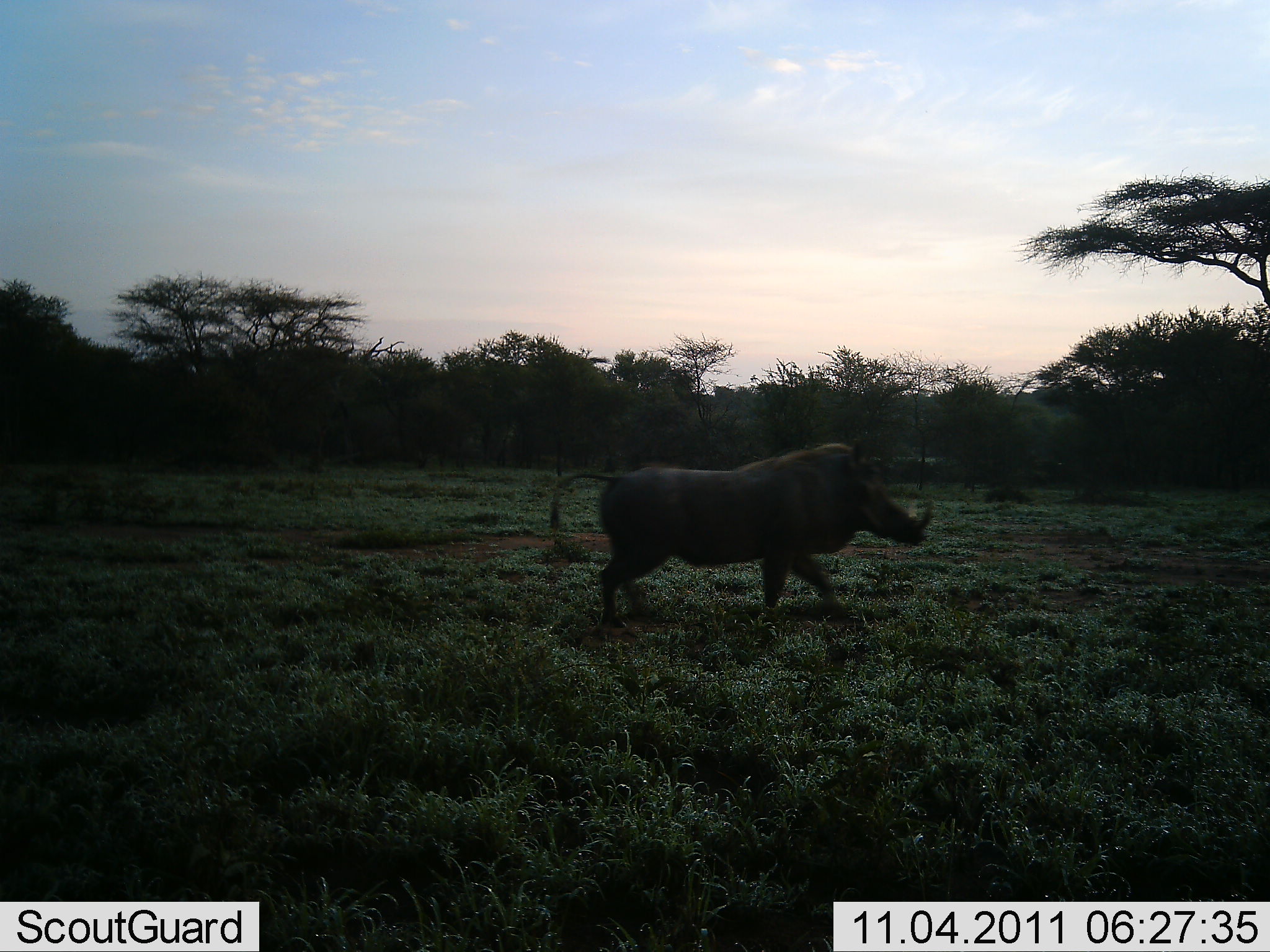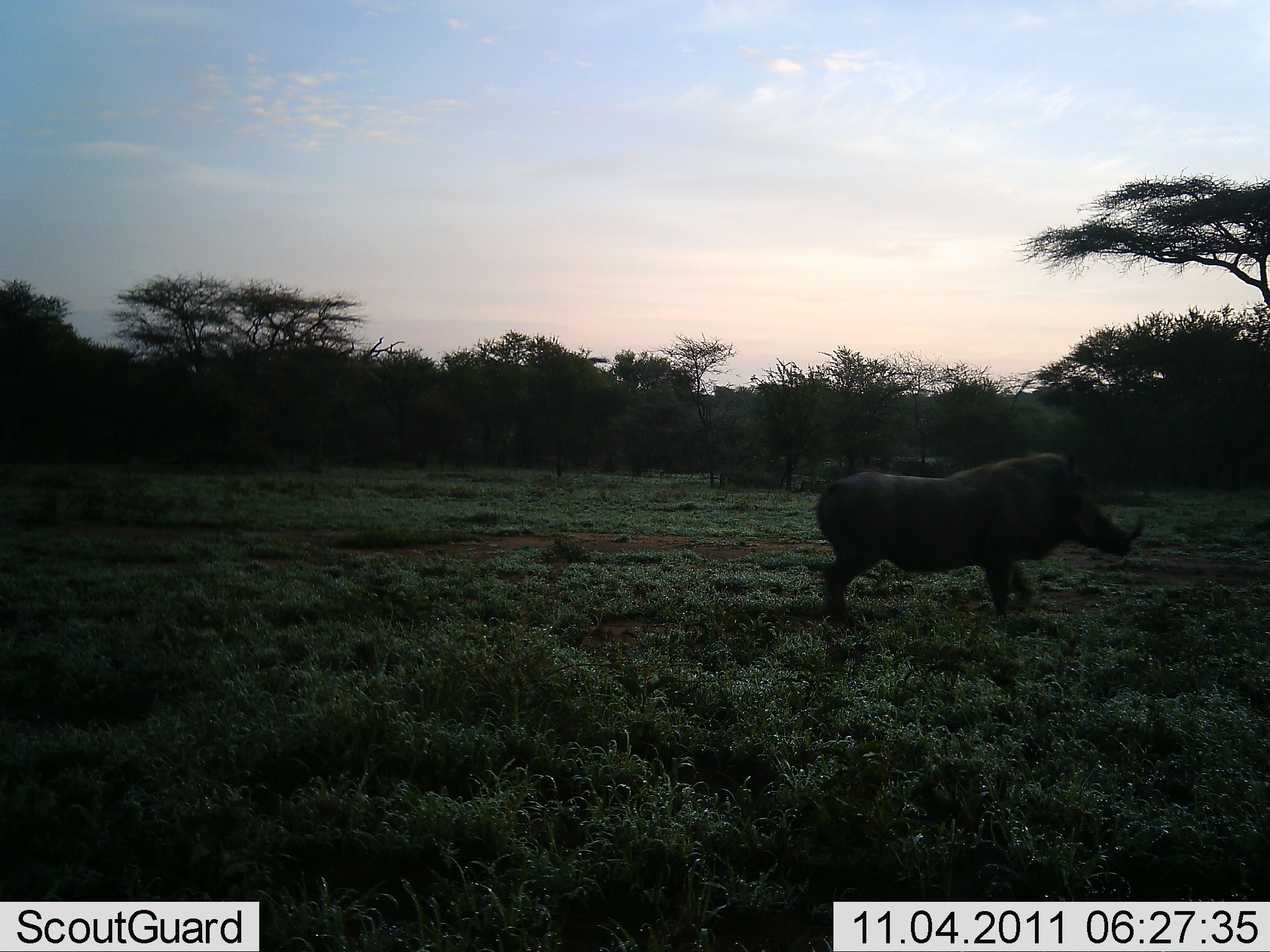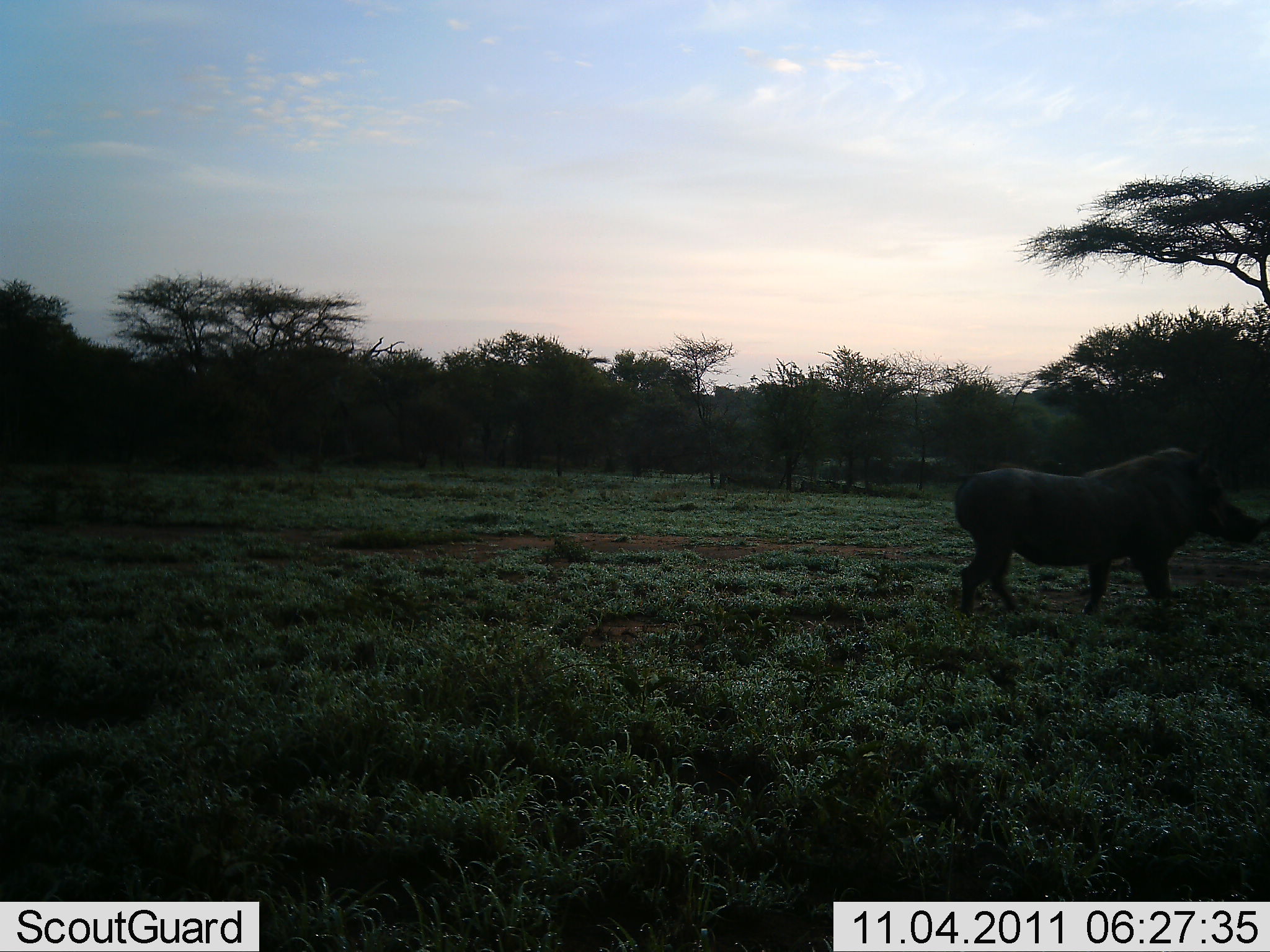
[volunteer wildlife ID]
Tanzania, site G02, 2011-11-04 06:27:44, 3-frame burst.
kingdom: Animalia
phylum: Chordata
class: Mammalia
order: Artiodactyla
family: Suidae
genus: Phacochoerus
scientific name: Phacochoerus africanus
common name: warthog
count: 1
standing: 0%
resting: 0%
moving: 100%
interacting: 0%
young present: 0%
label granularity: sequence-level